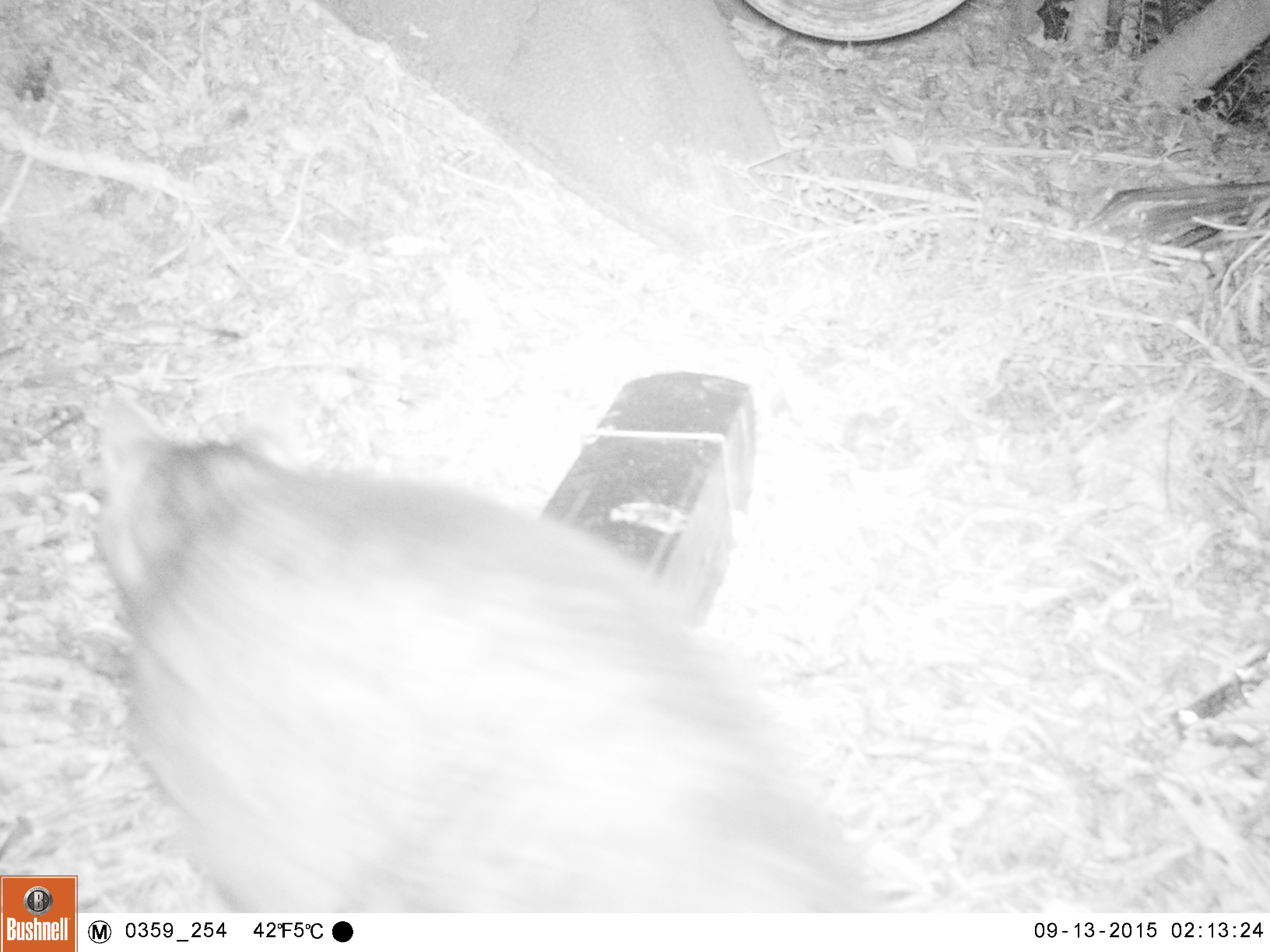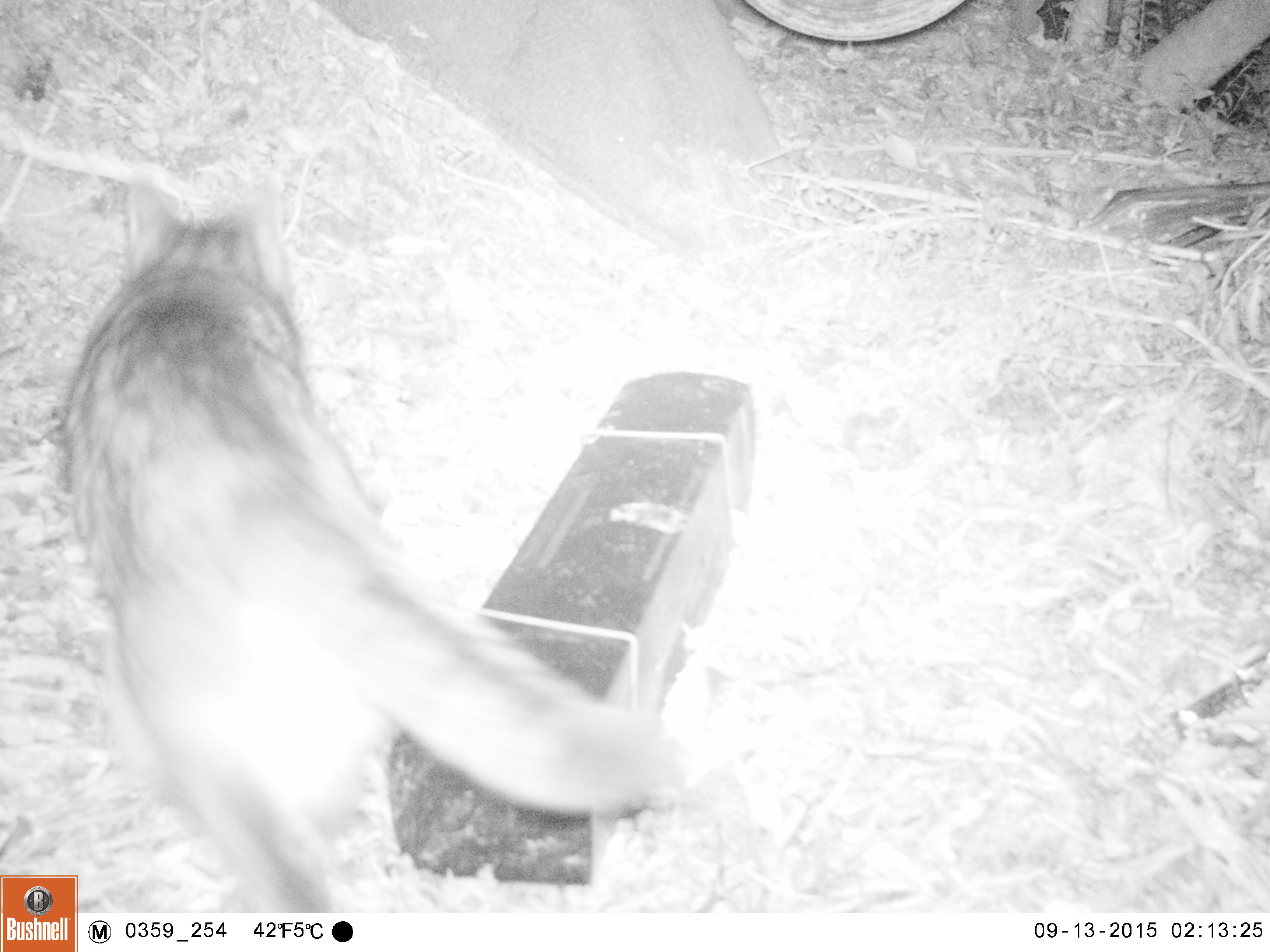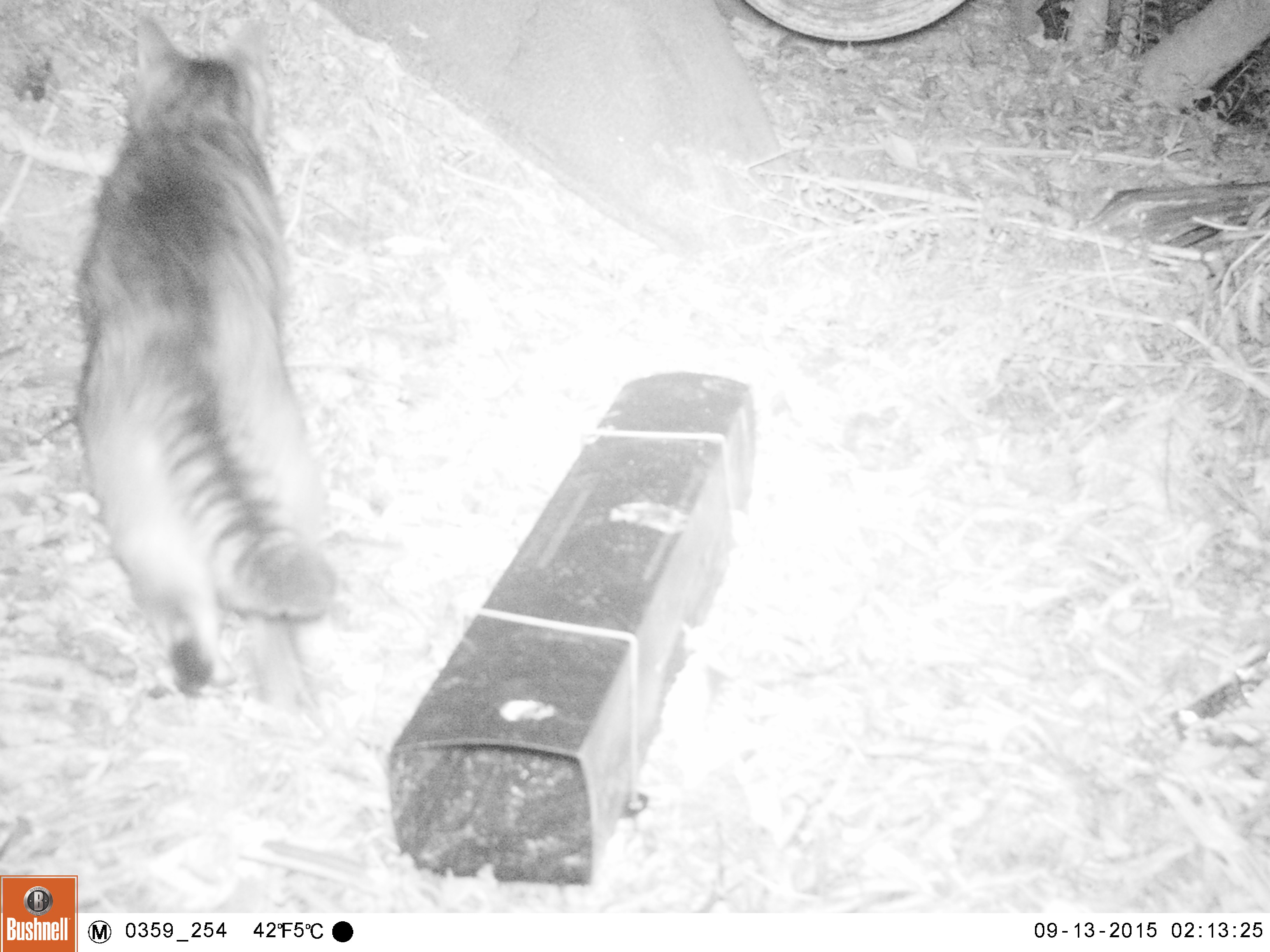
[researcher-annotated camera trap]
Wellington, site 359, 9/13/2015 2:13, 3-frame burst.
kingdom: Animalia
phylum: Chordata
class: Mammalia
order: Carnivora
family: Felidae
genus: Felis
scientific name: Felis catus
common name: cat